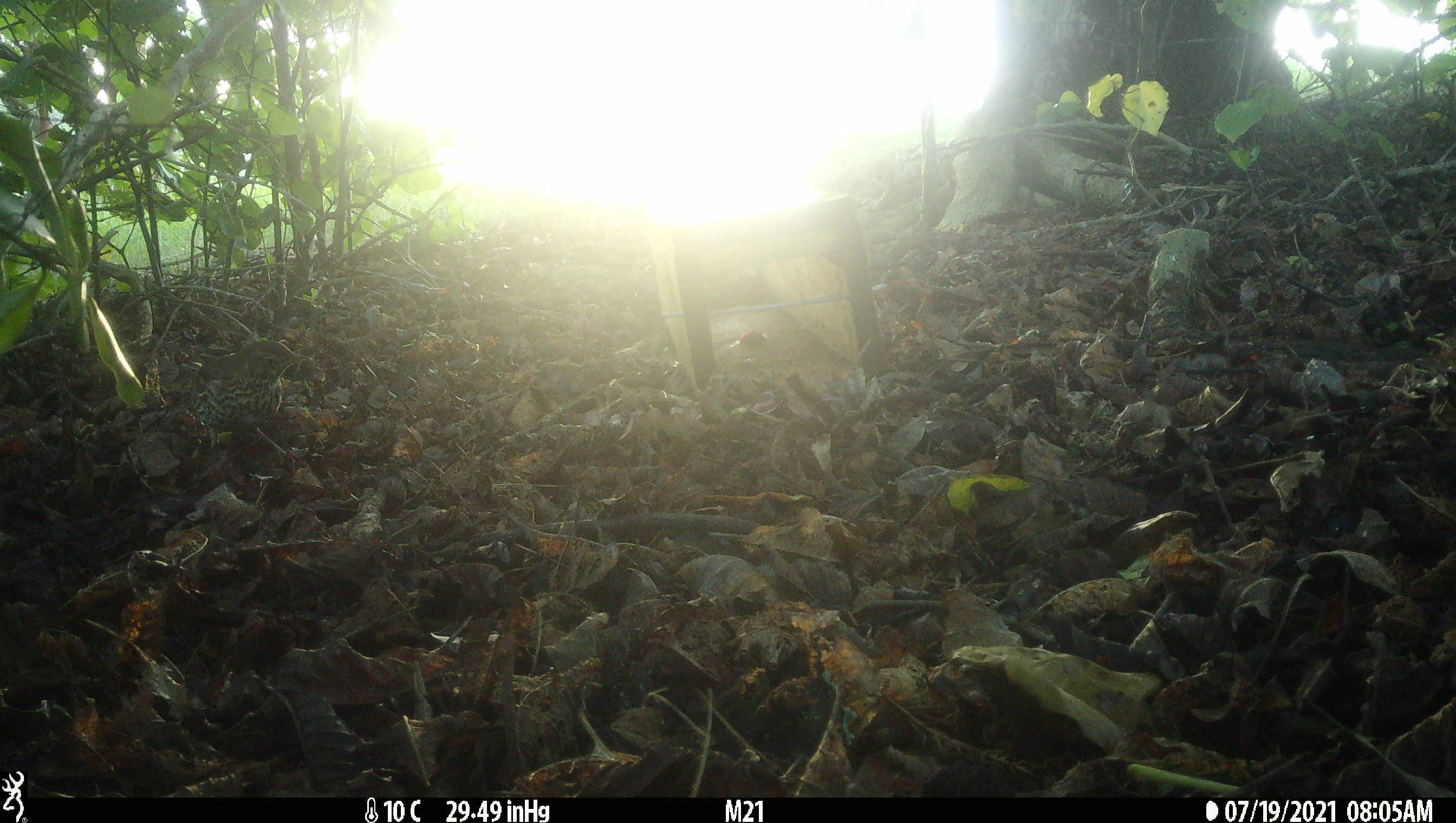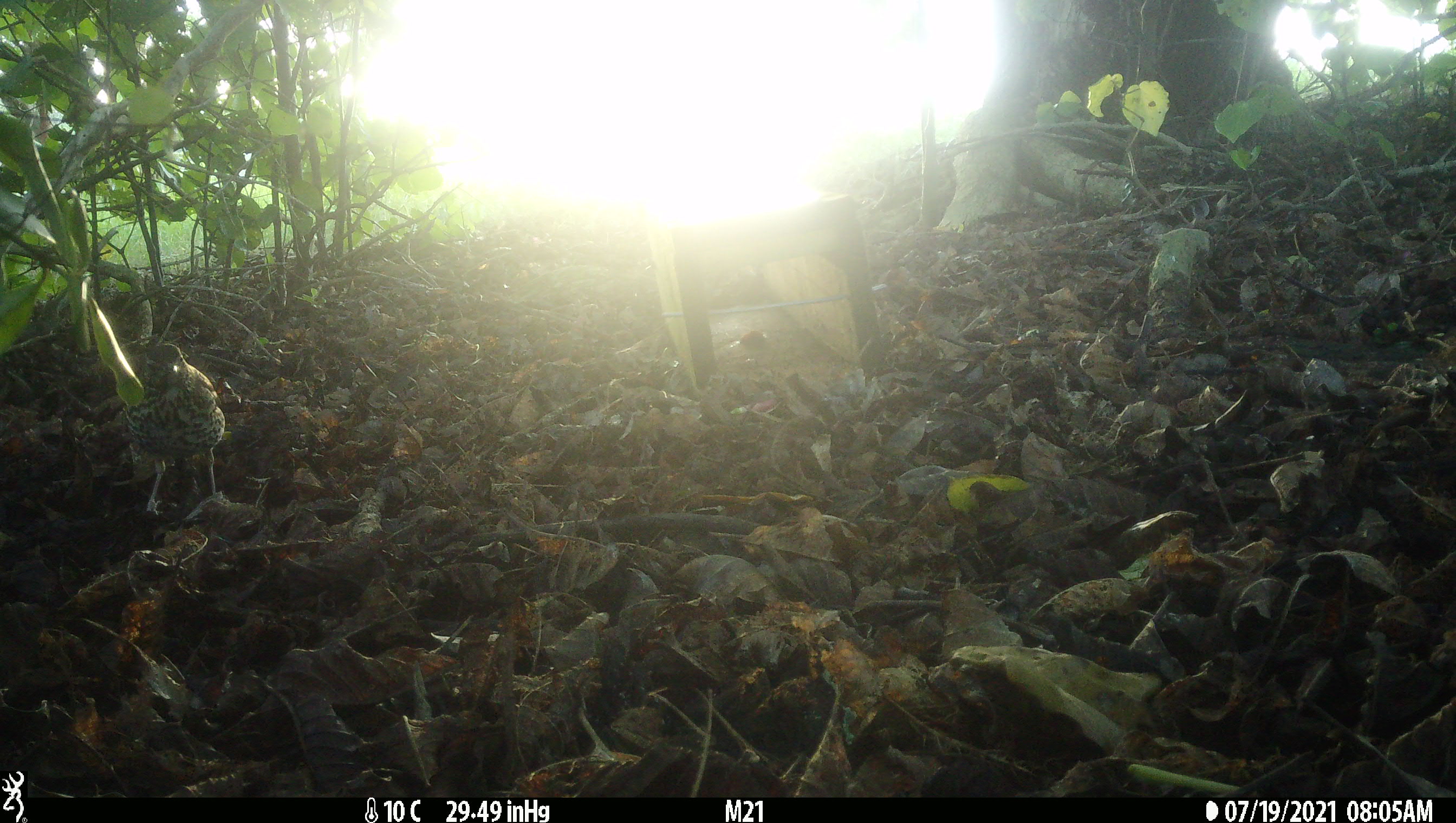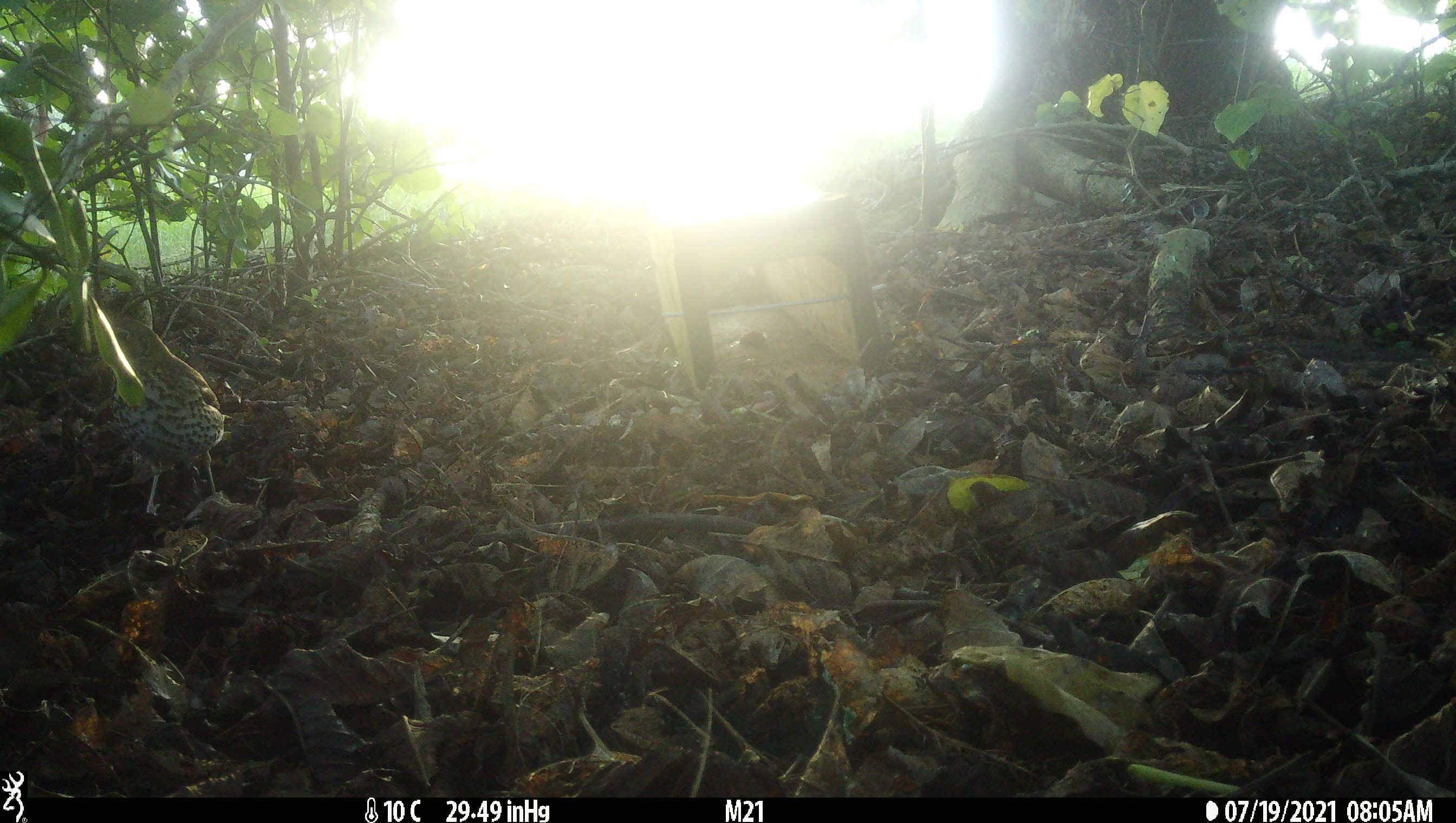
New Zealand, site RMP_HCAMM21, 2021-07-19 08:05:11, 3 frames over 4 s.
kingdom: Animalia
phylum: Chordata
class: Aves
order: Passeriformes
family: Turdidae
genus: Turdus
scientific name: Turdus philomelos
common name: song thrush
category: thrush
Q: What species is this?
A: Thrush (song thrush) (Turdus philomelos).